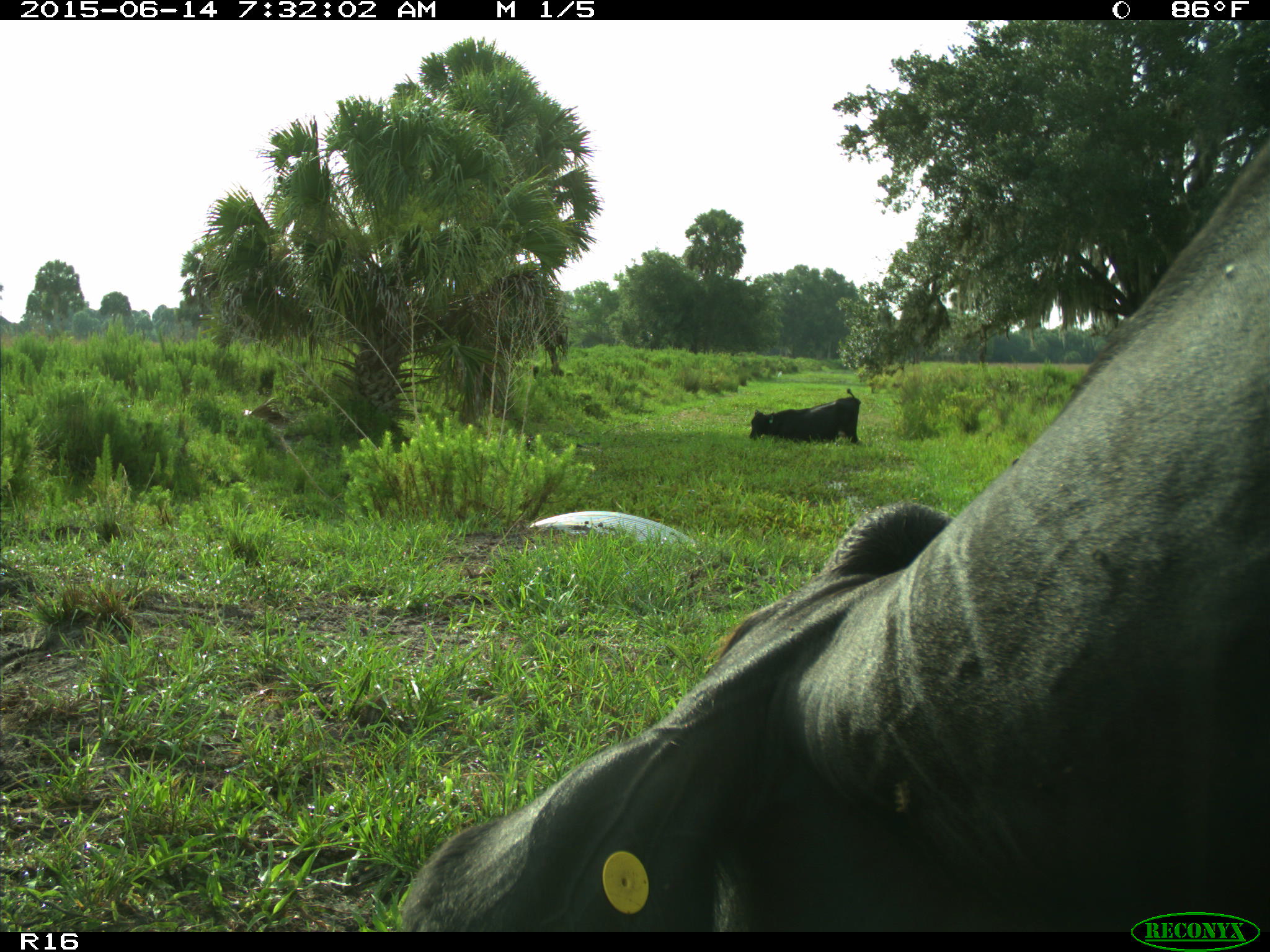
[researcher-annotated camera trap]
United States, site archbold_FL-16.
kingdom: Animalia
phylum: Chordata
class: Mammalia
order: Artiodactyla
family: Bovidae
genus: Bos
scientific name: Bos taurus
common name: domestic cow